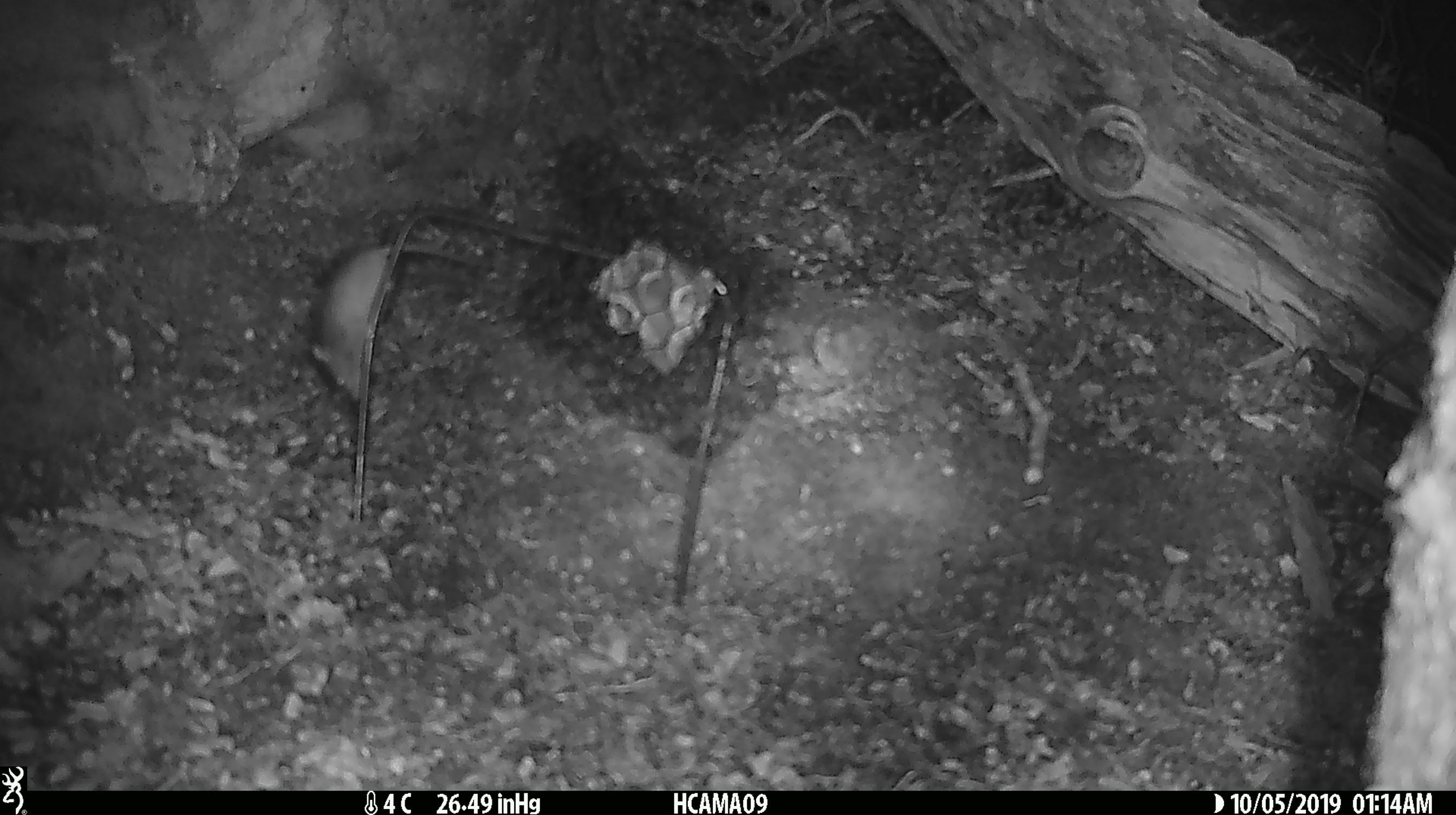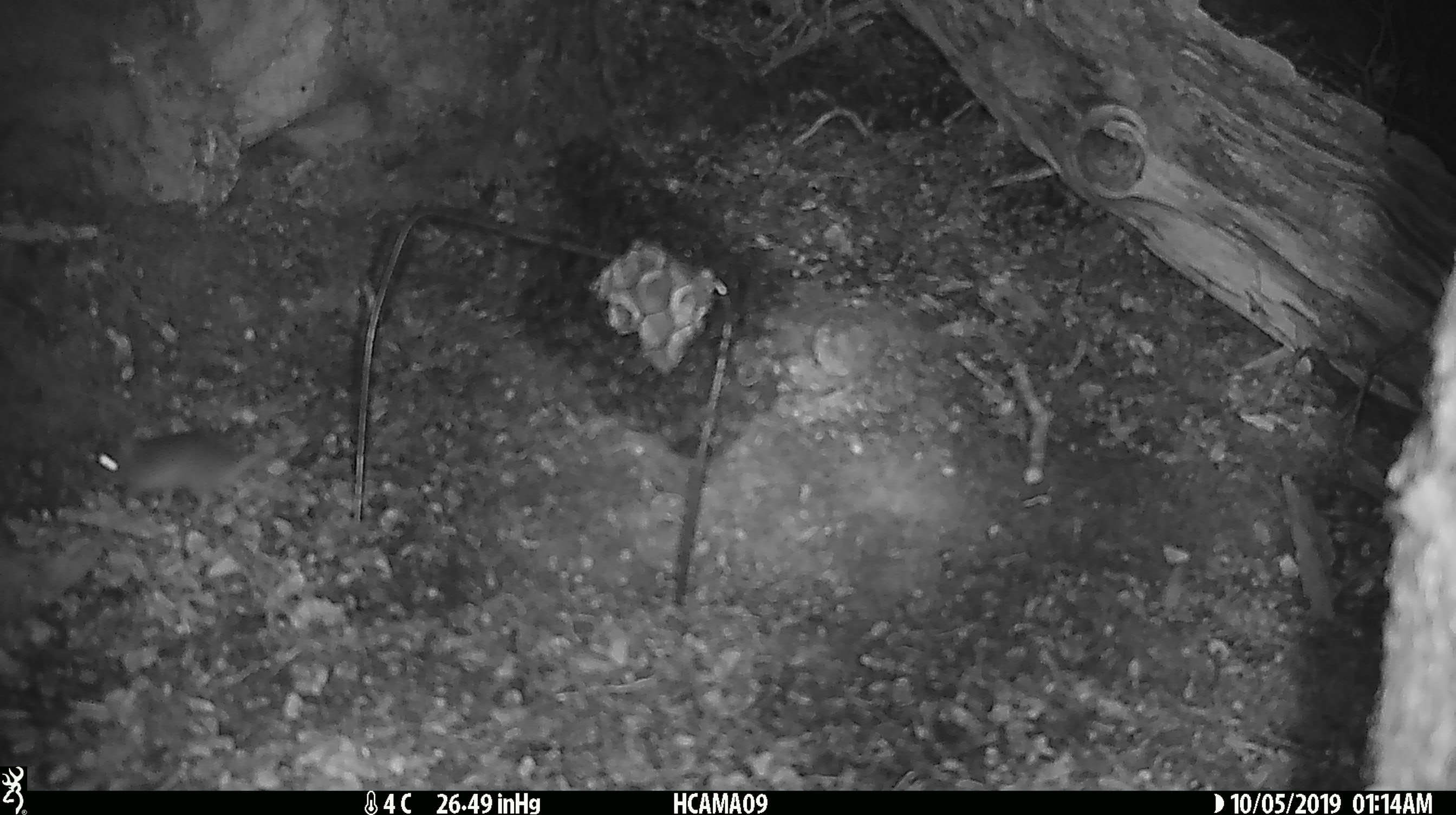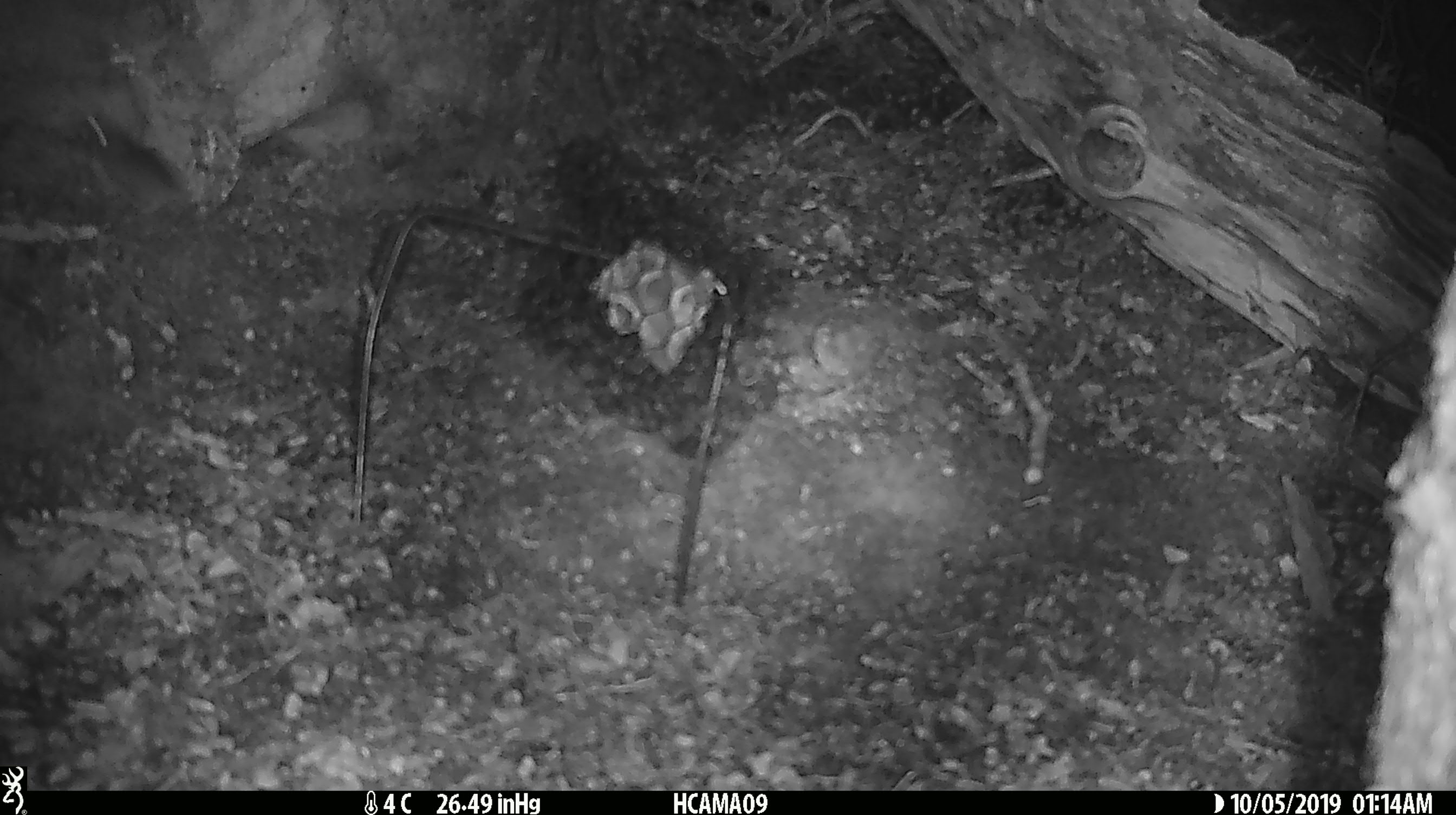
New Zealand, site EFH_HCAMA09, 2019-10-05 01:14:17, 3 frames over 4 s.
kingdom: Animalia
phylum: Chordata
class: Mammalia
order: Rodentia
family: Muridae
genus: Mus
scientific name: Mus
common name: mouse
Mouse (Mus).